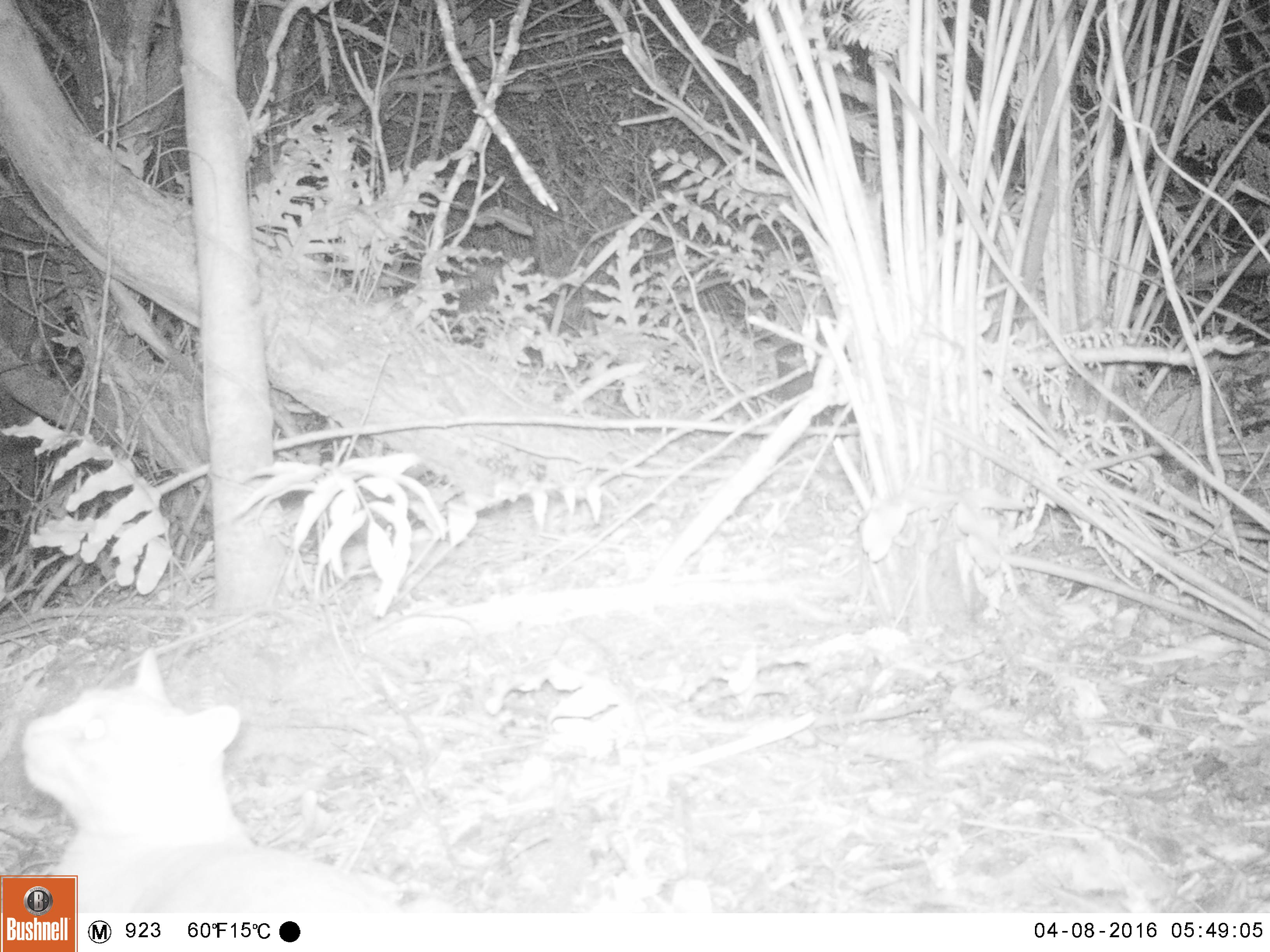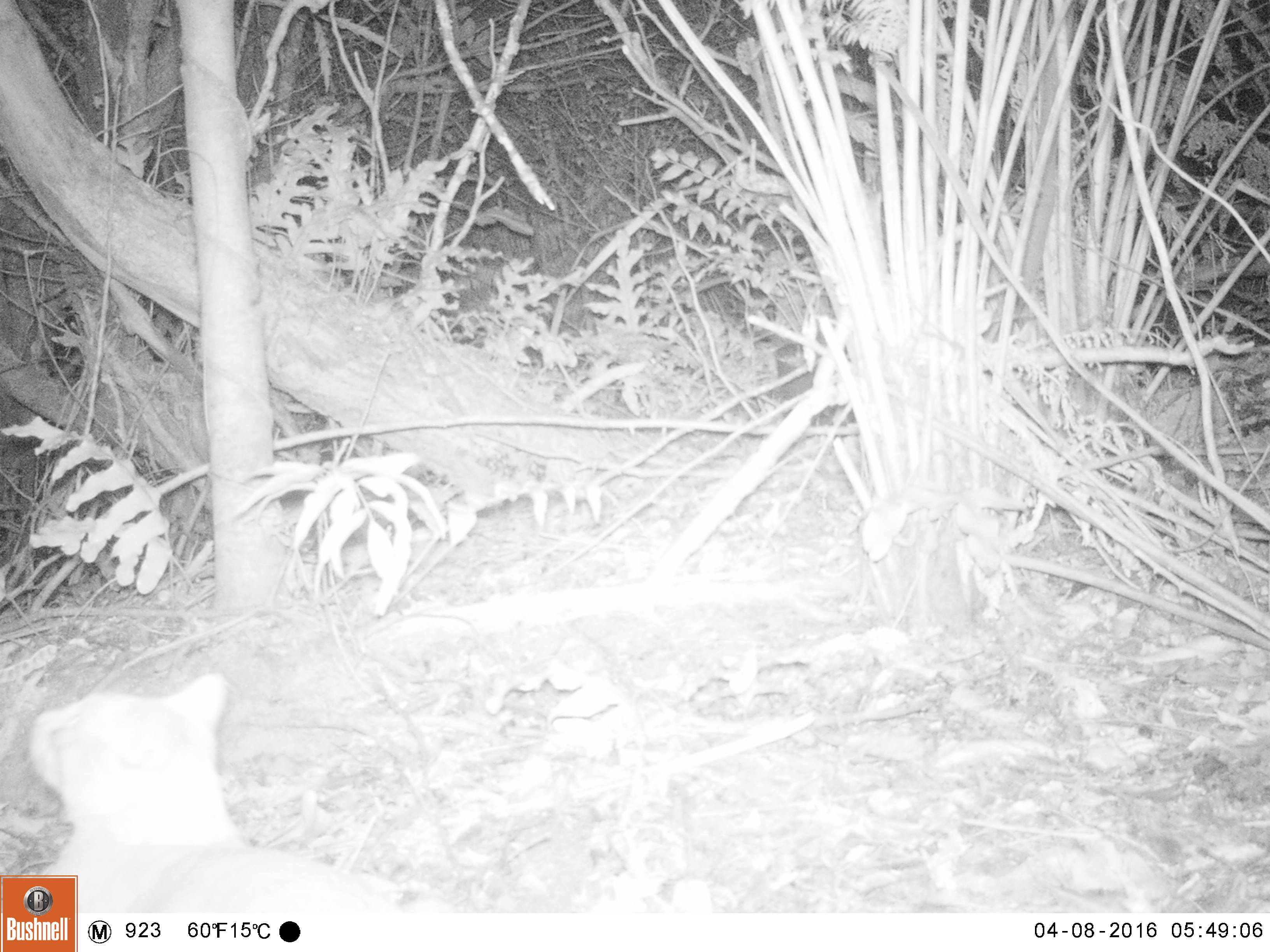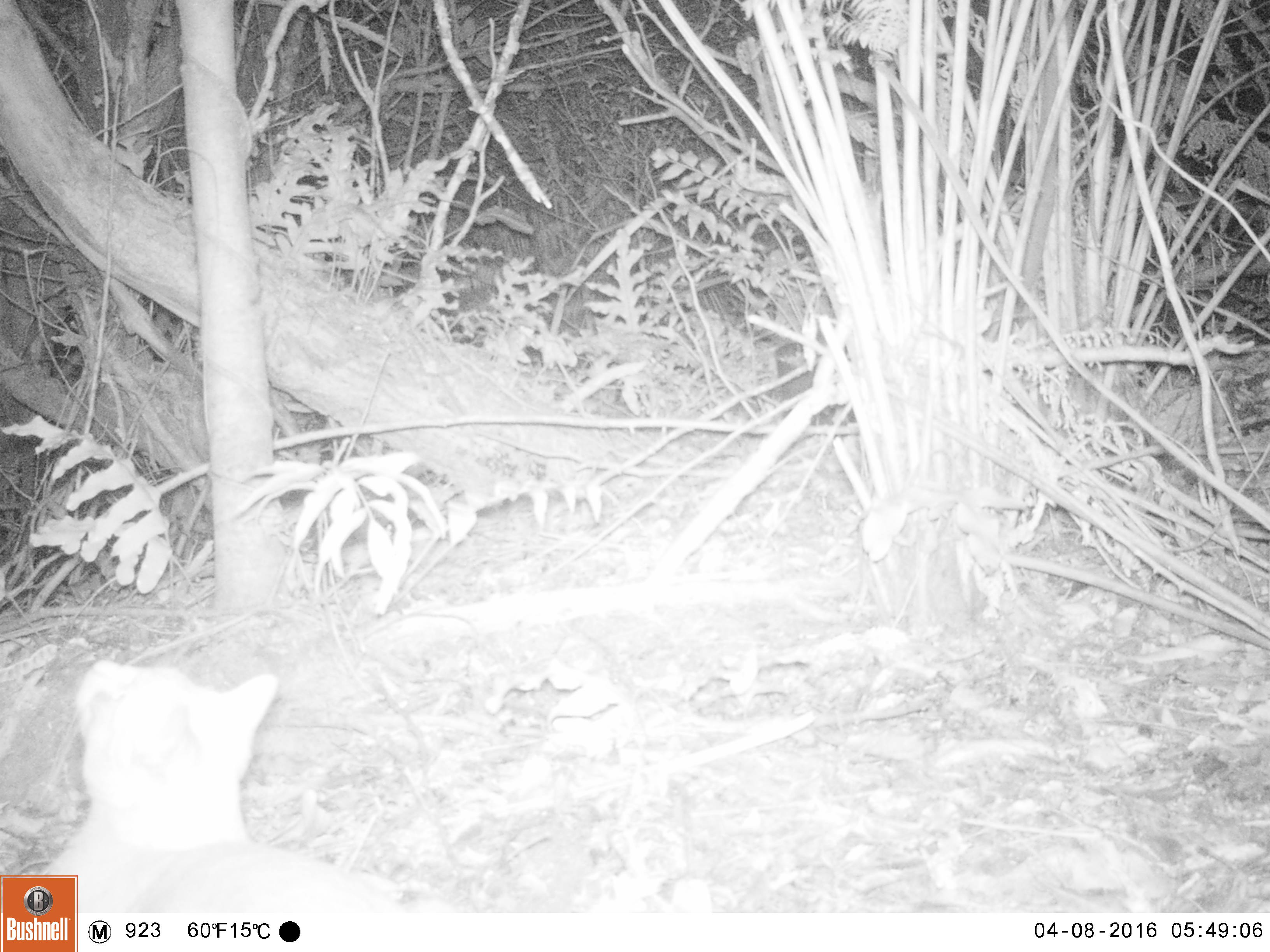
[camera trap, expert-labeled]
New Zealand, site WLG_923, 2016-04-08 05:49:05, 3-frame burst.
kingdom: Animalia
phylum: Chordata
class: Mammalia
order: Carnivora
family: Felidae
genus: Felis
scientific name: Felis catus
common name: domestic cat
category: cat